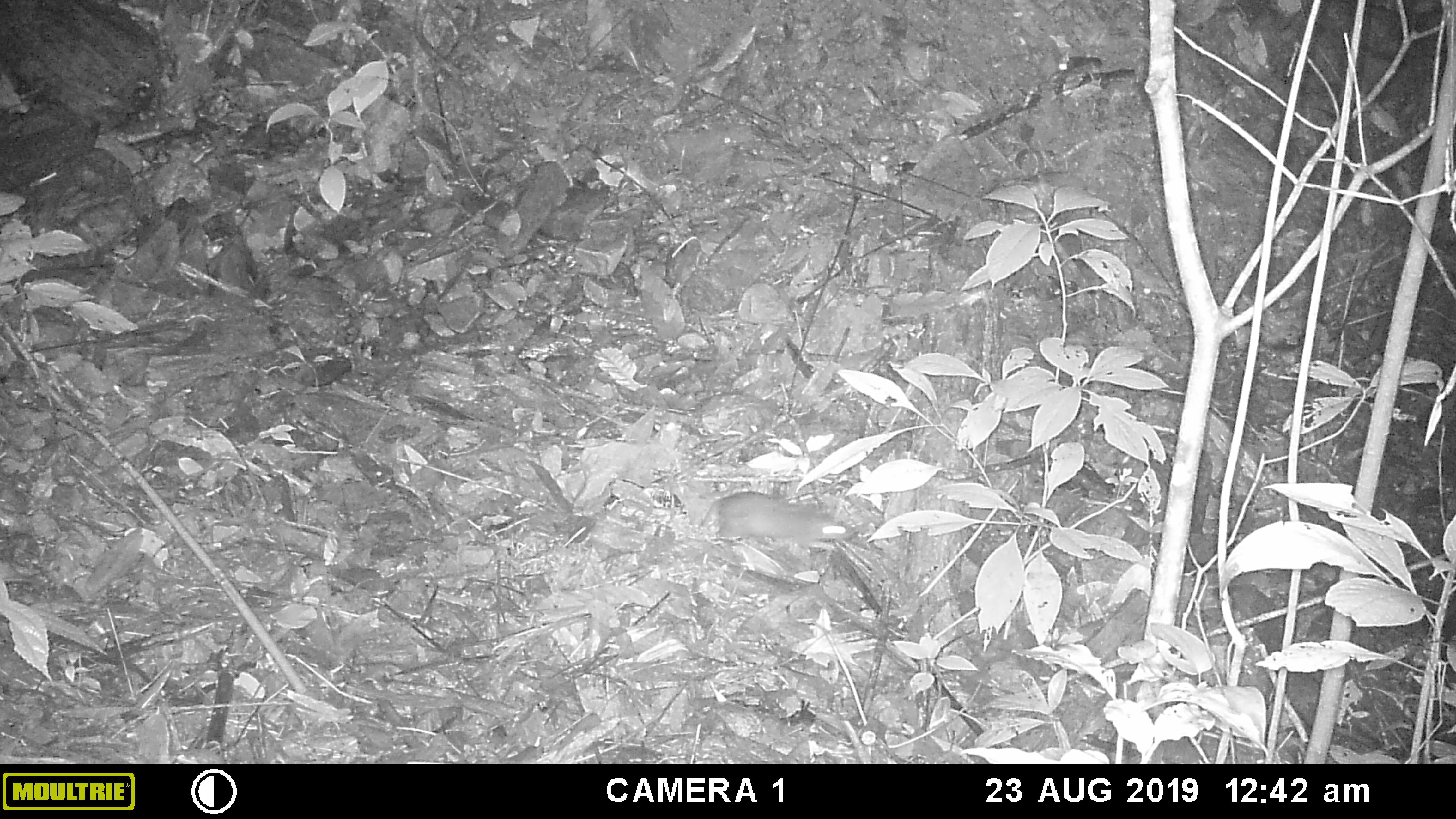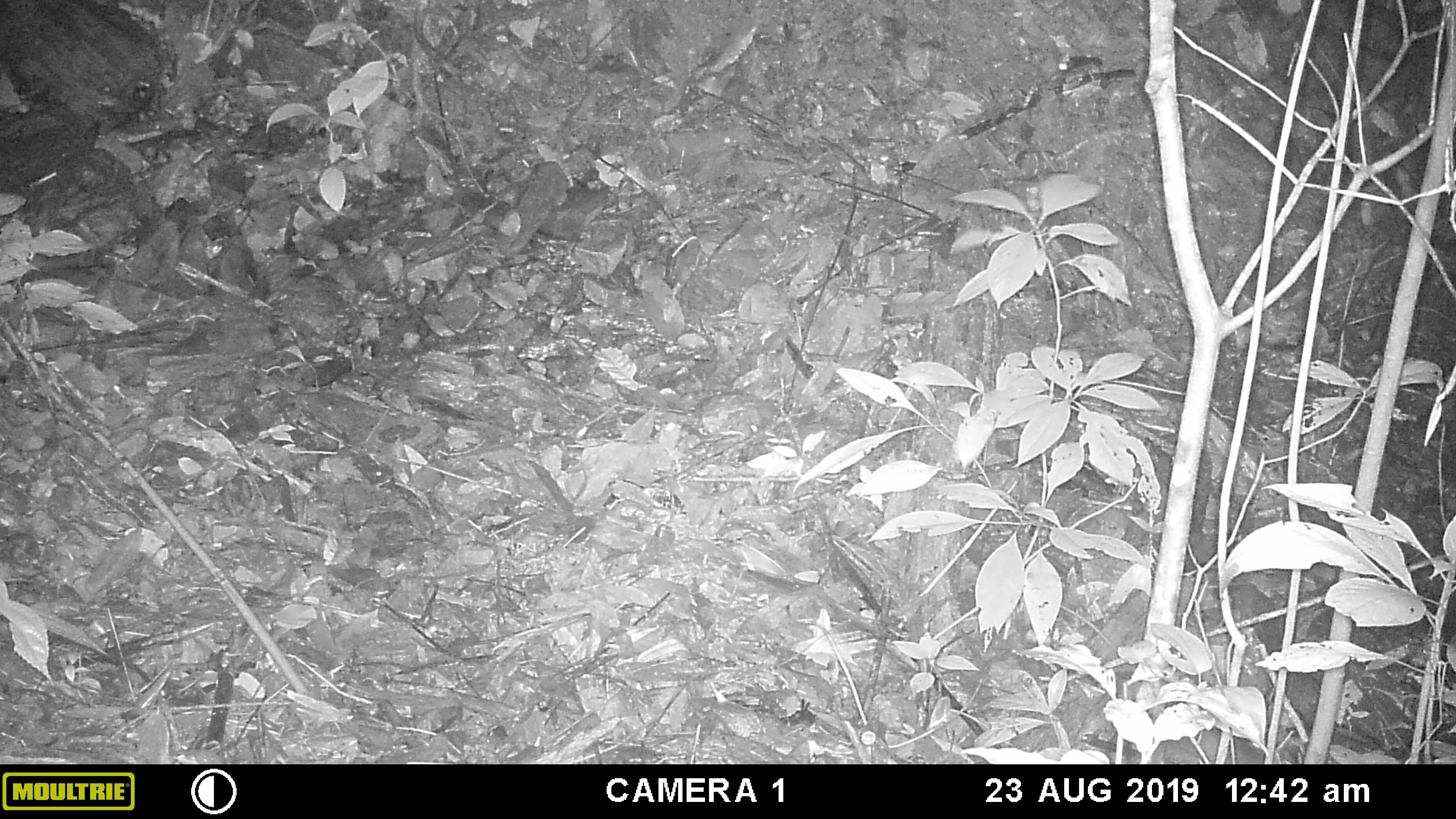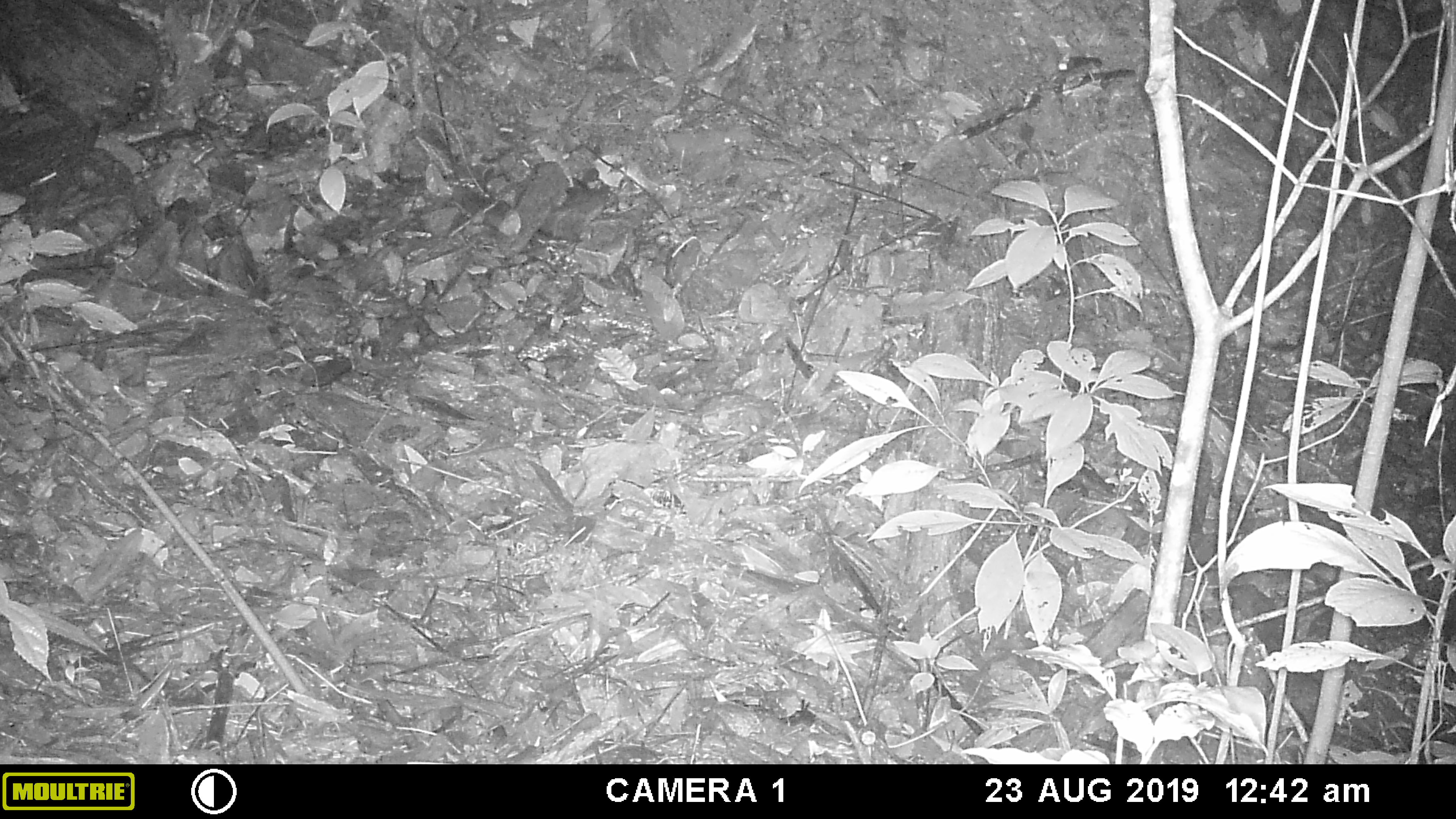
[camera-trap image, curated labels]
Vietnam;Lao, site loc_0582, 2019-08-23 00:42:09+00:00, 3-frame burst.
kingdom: Animalia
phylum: Chordata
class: Mammalia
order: Rodentia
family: Muridae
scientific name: Muridae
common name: old-world mice and rats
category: unidentified murid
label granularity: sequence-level